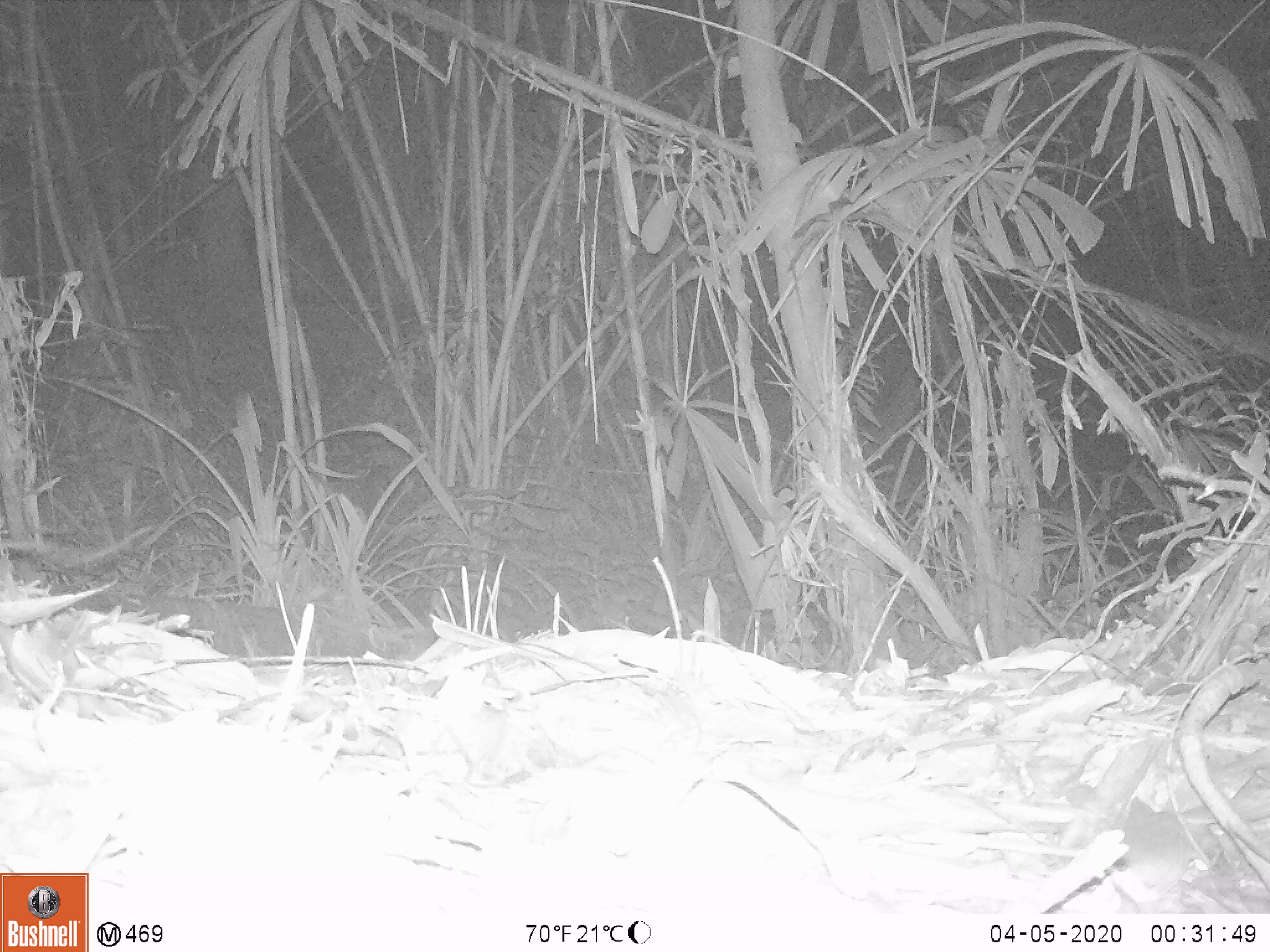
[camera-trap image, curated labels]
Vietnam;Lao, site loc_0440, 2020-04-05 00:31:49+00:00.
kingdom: Animalia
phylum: Chordata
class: Mammalia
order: Rodentia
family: Muridae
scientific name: Muridae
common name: old-world mice and rats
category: unidentified murid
Unidentified murid (old-world mice and rats) (Muridae). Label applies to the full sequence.